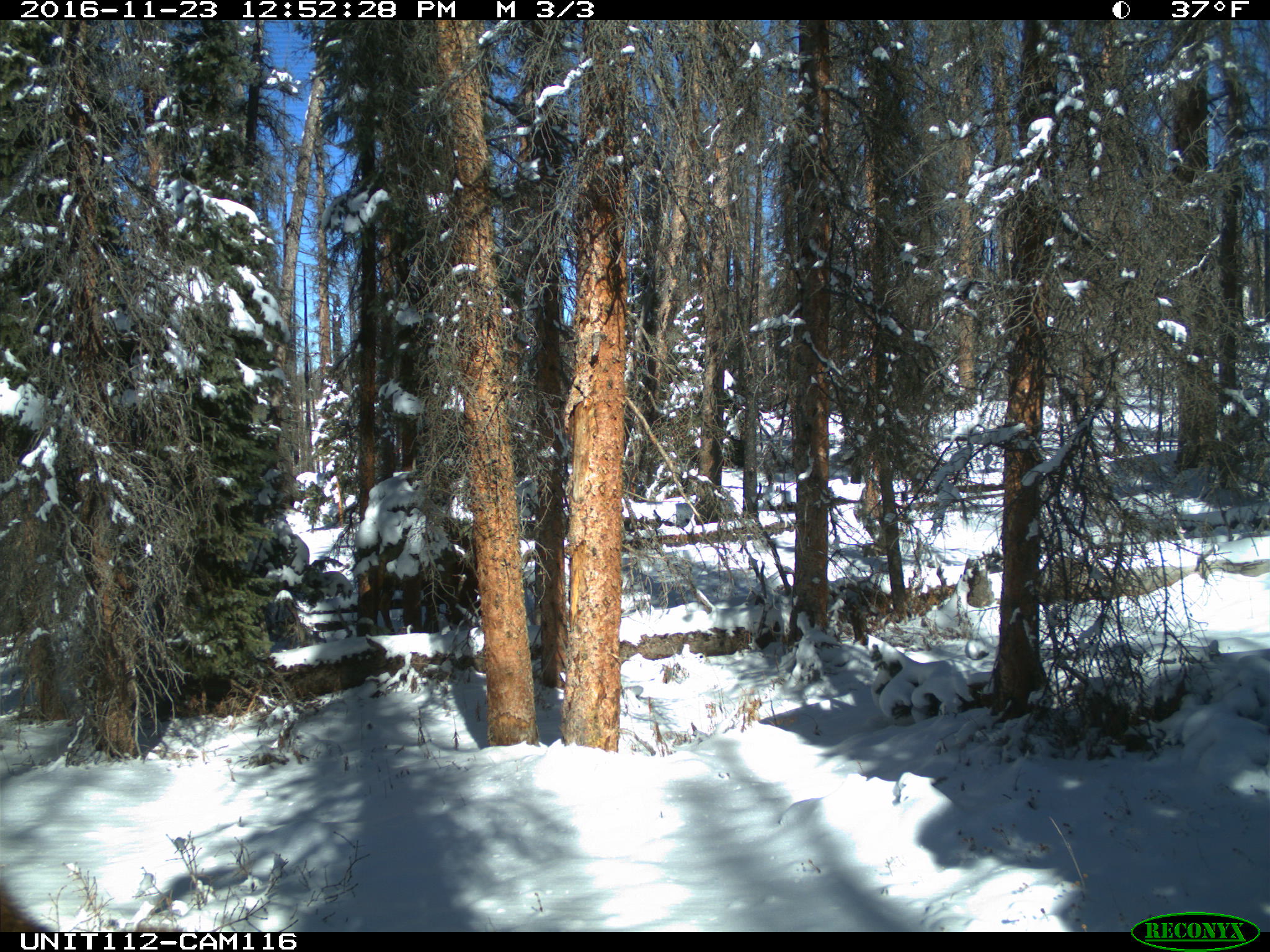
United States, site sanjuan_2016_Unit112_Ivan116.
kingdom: Animalia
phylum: Chordata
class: Mammalia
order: Artiodactyla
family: Cervidae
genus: Cervus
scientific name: Cervus elaphus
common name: red deer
Cervus elaphus (red deer).